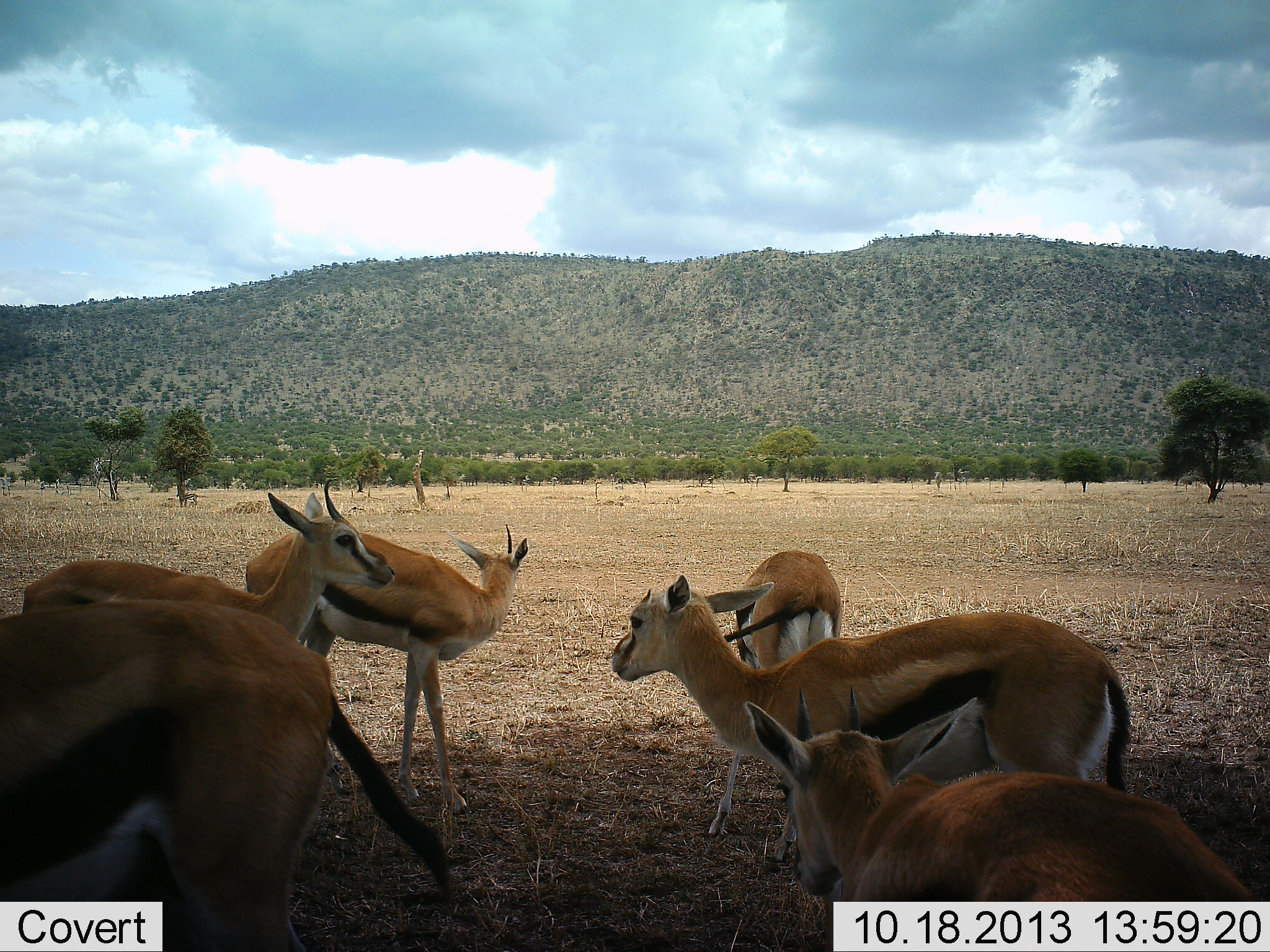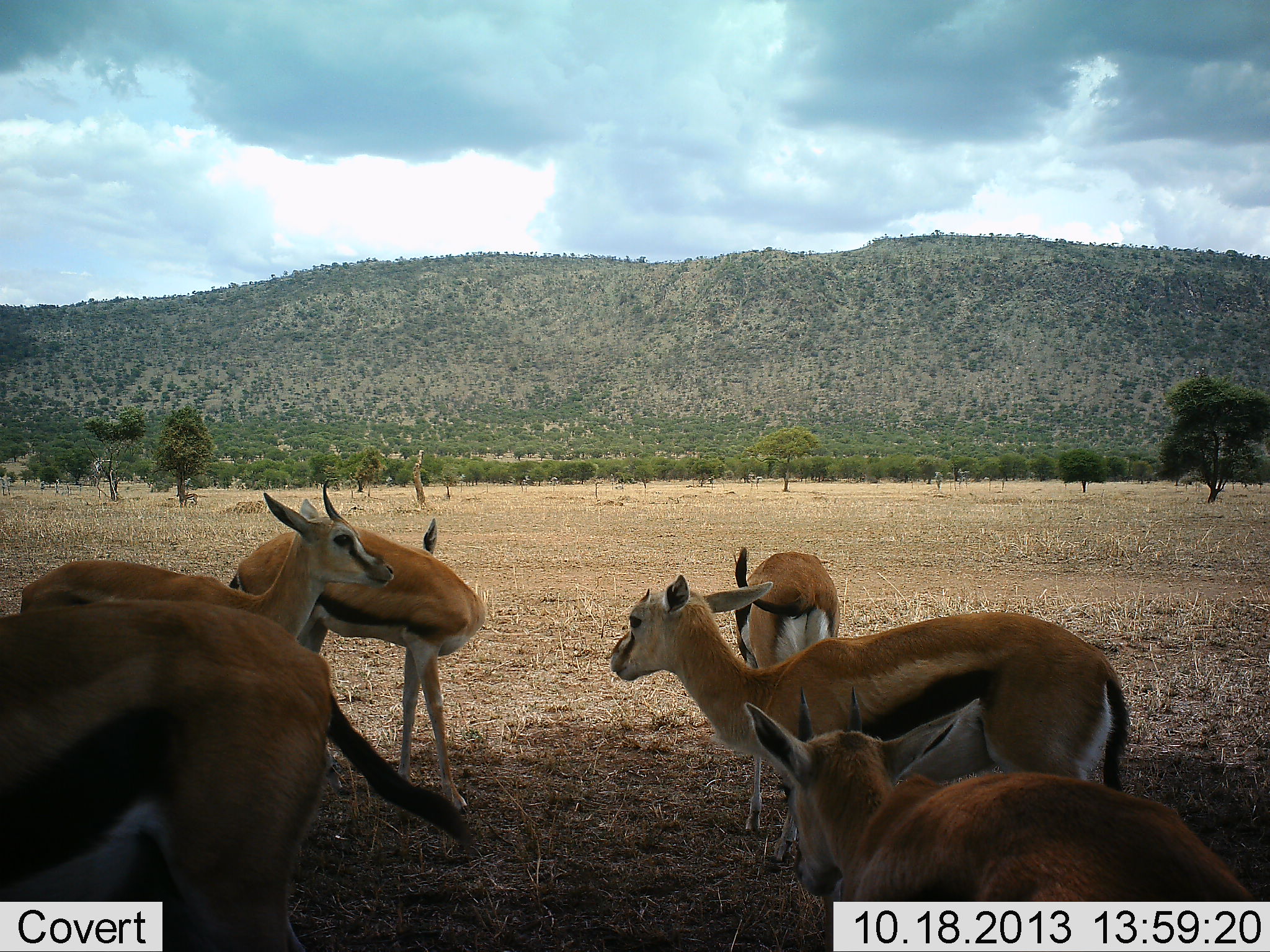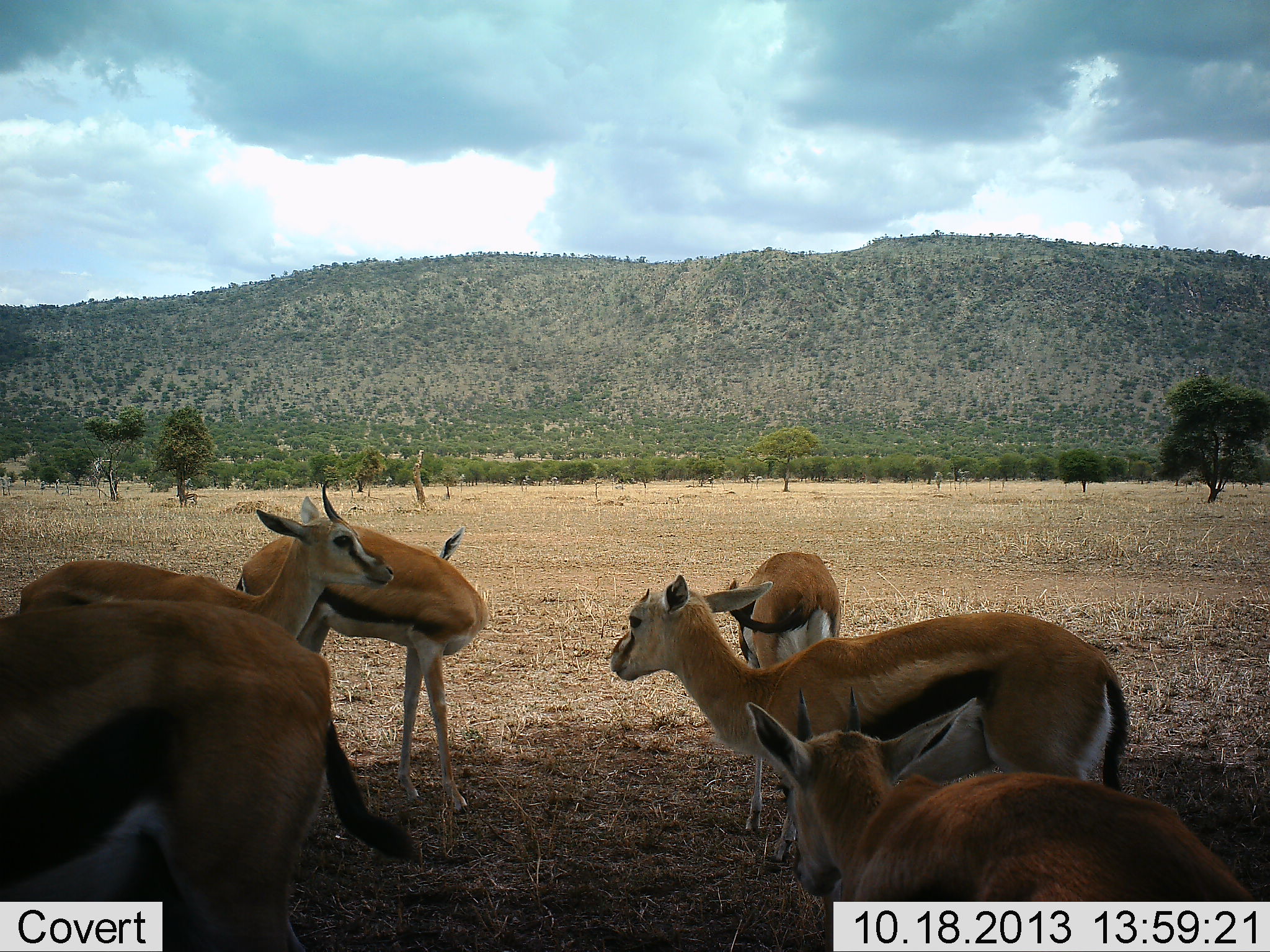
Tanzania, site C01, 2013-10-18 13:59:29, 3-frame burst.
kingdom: Animalia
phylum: Chordata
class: Mammalia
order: Artiodactyla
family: Bovidae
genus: Eudorcas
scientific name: Eudorcas thomsonii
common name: thomson's gazelle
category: gazellethomsons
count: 6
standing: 90%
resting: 20%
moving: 0%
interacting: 0%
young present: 20%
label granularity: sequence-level